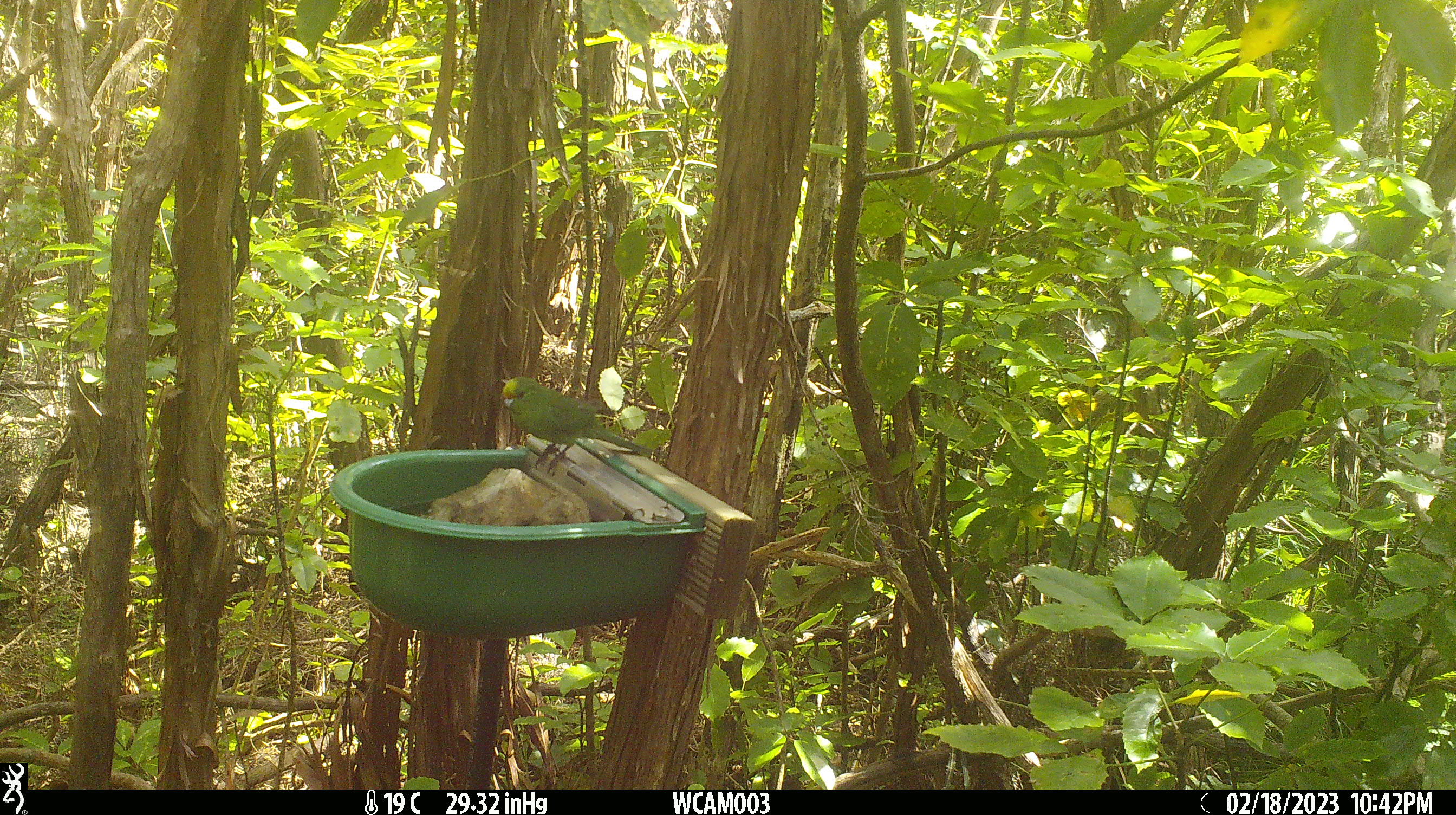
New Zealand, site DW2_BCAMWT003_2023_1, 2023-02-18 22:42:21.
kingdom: Animalia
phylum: Chordata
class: Aves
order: Psittaciformes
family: Psittaculidae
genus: Cyanoramphus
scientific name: Cyanoramphus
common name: parakeet